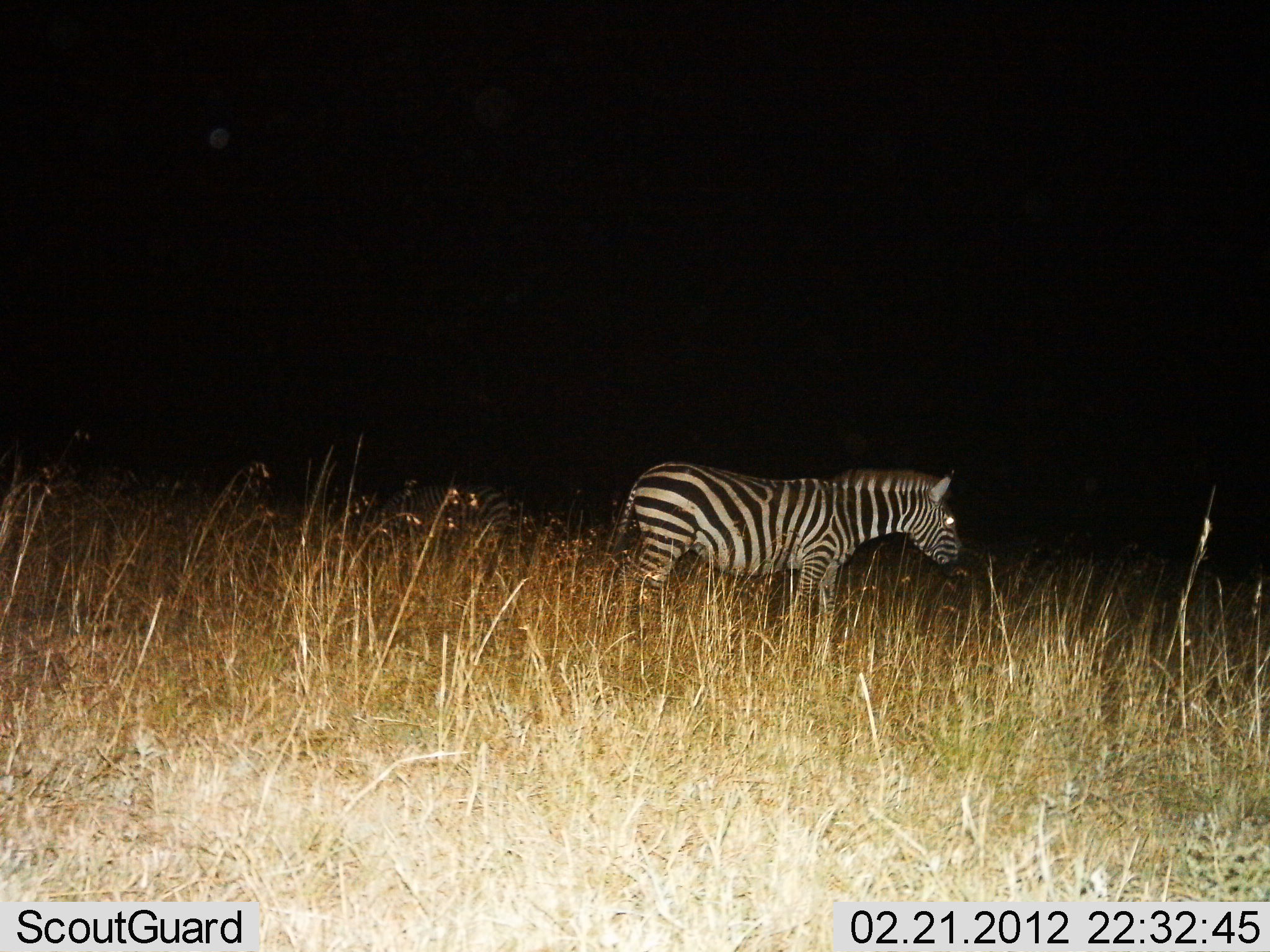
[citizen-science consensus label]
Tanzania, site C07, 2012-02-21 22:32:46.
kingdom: Animalia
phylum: Chordata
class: Mammalia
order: Perissodactyla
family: Equidae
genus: Equus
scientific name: Equus quagga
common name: plains zebra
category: zebra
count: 1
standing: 100%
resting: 0%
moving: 0%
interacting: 0%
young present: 0%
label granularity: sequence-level